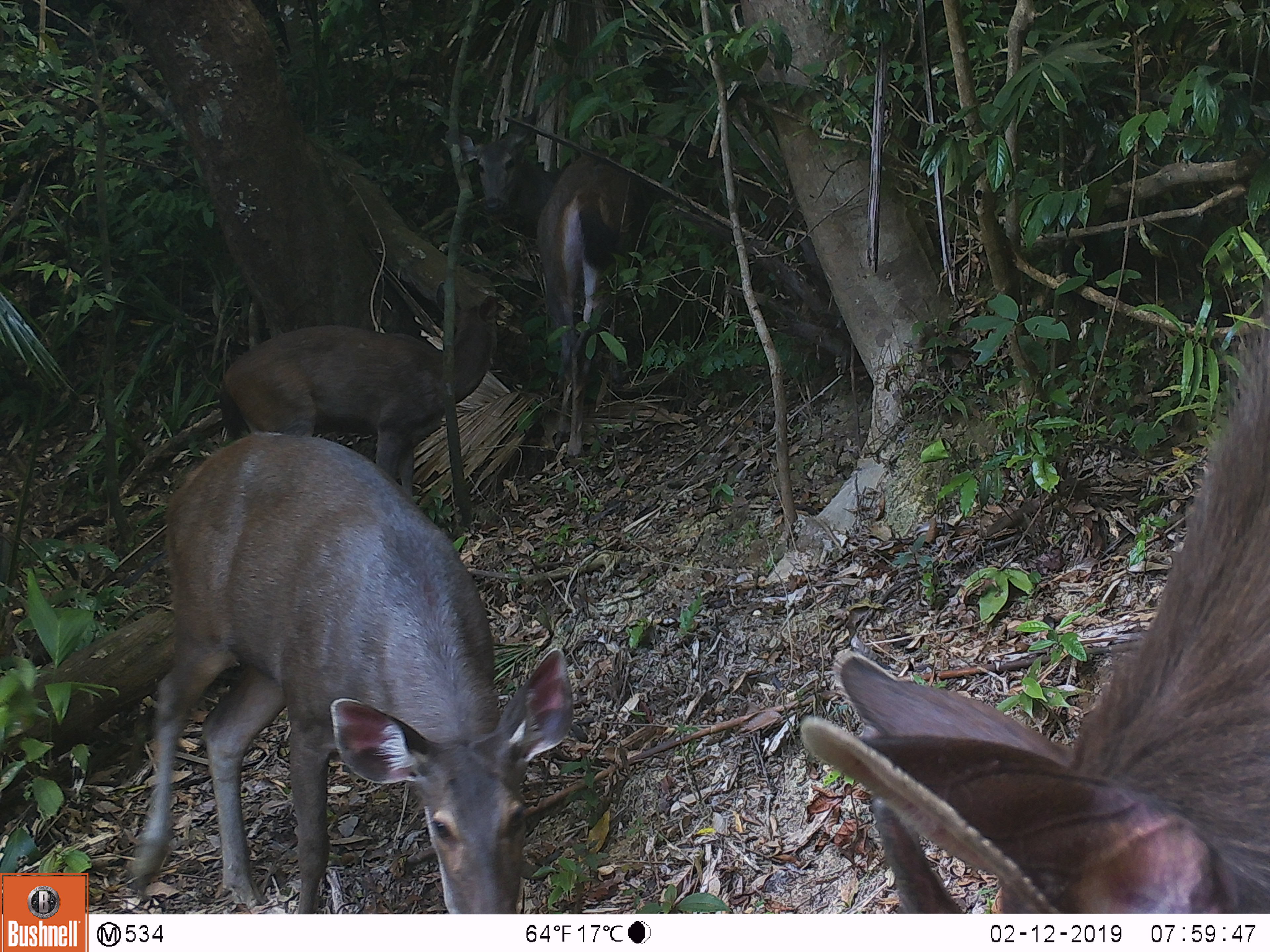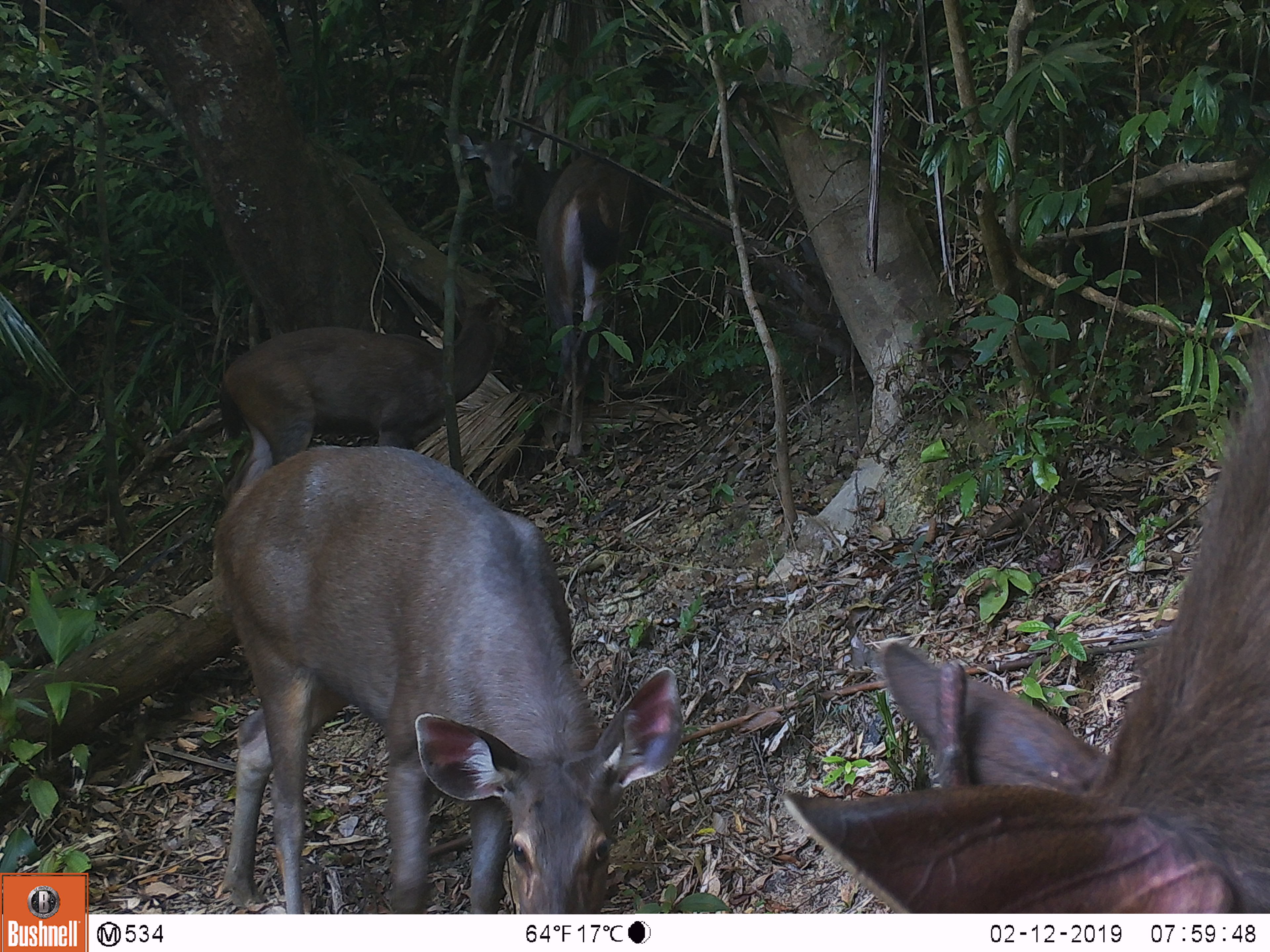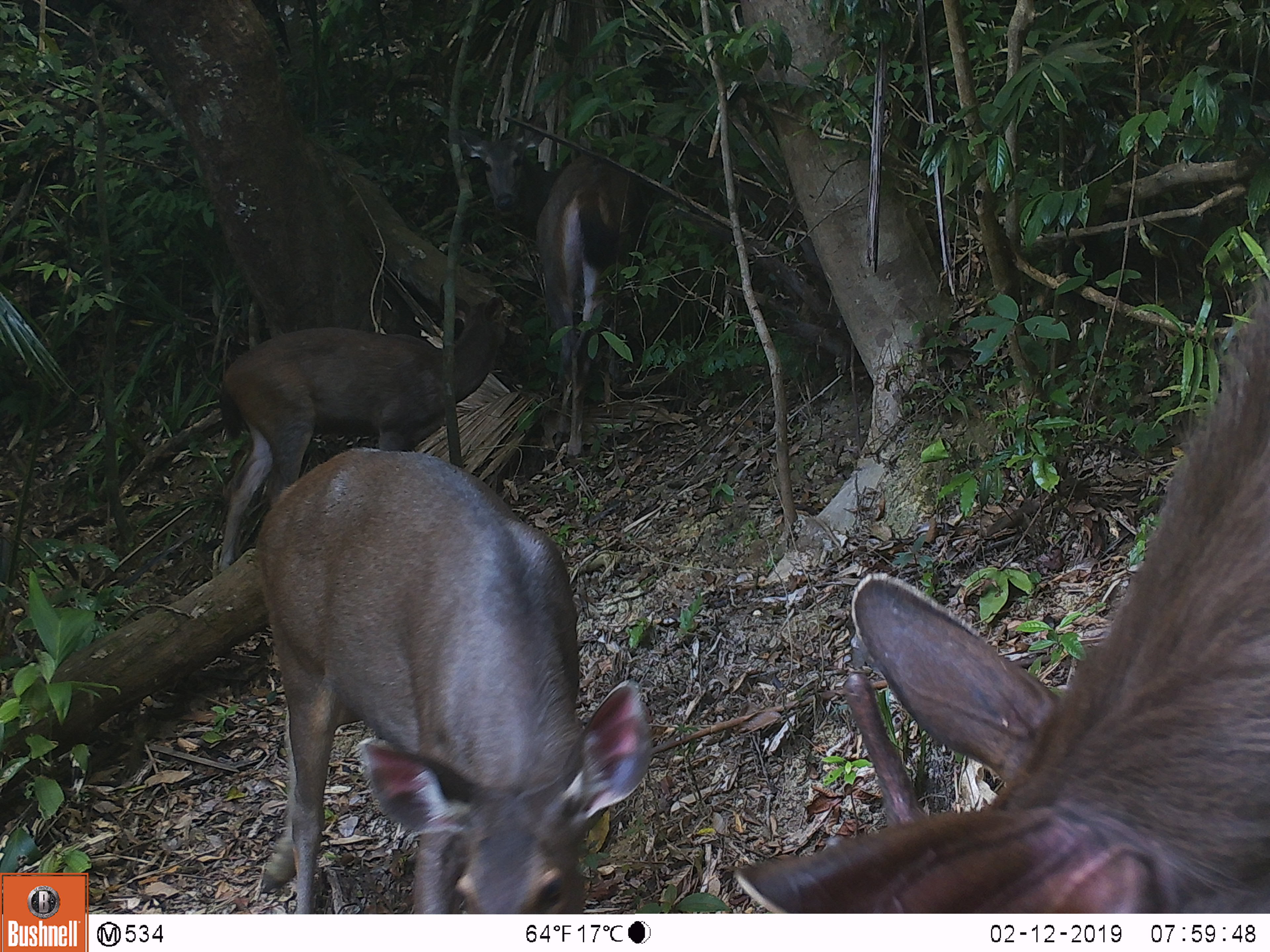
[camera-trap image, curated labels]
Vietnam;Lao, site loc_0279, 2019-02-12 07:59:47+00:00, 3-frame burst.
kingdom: Animalia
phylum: Chordata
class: Mammalia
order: Artiodactyla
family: Cervidae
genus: Rusa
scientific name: Rusa unicolor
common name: sambar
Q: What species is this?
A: Sambar (Rusa unicolor).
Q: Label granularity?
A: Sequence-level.